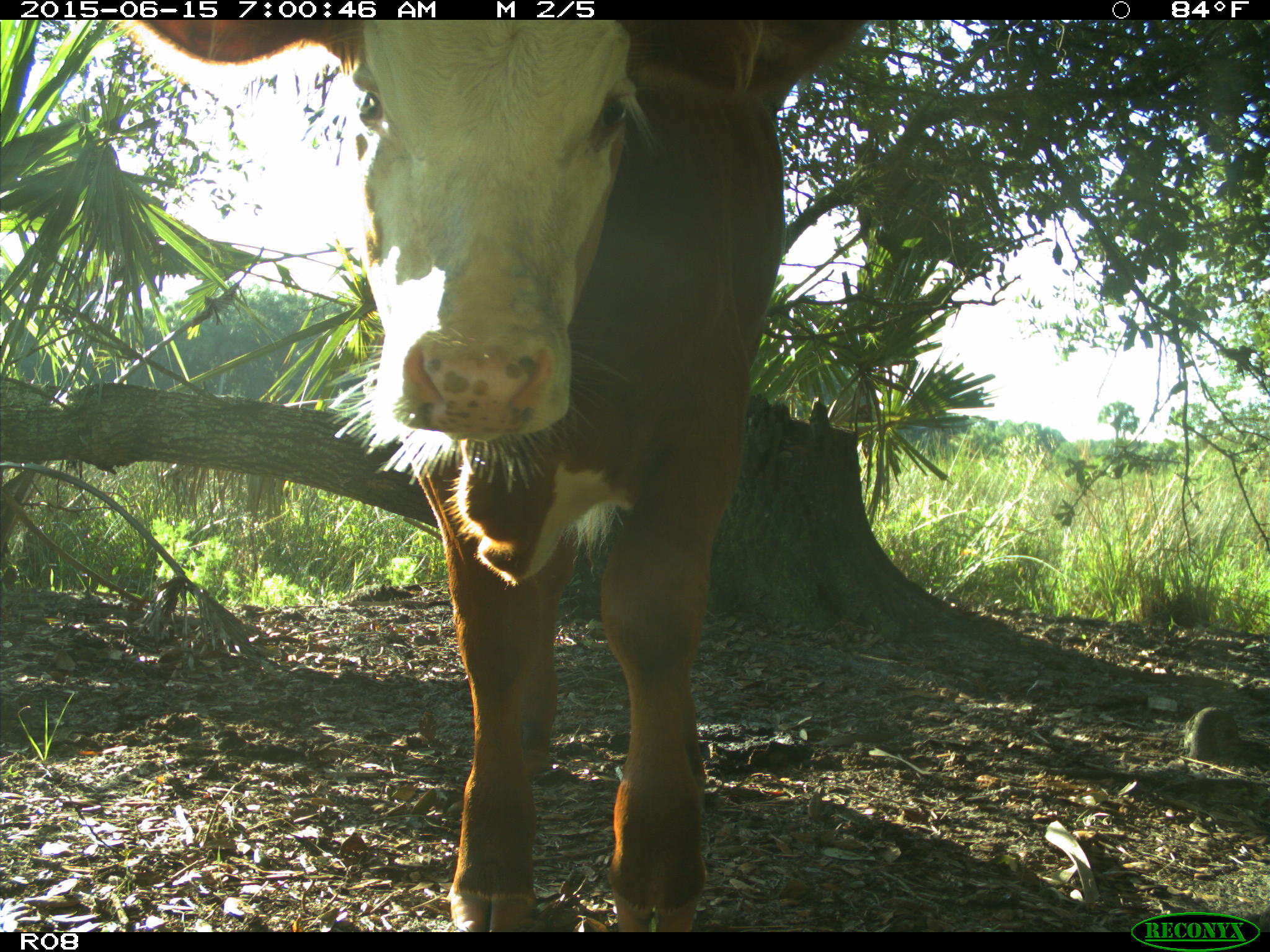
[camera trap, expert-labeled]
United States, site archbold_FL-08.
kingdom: Animalia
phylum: Chordata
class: Mammalia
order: Artiodactyla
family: Bovidae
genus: Bos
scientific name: Bos taurus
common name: domestic cow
Bos taurus (domestic cow).